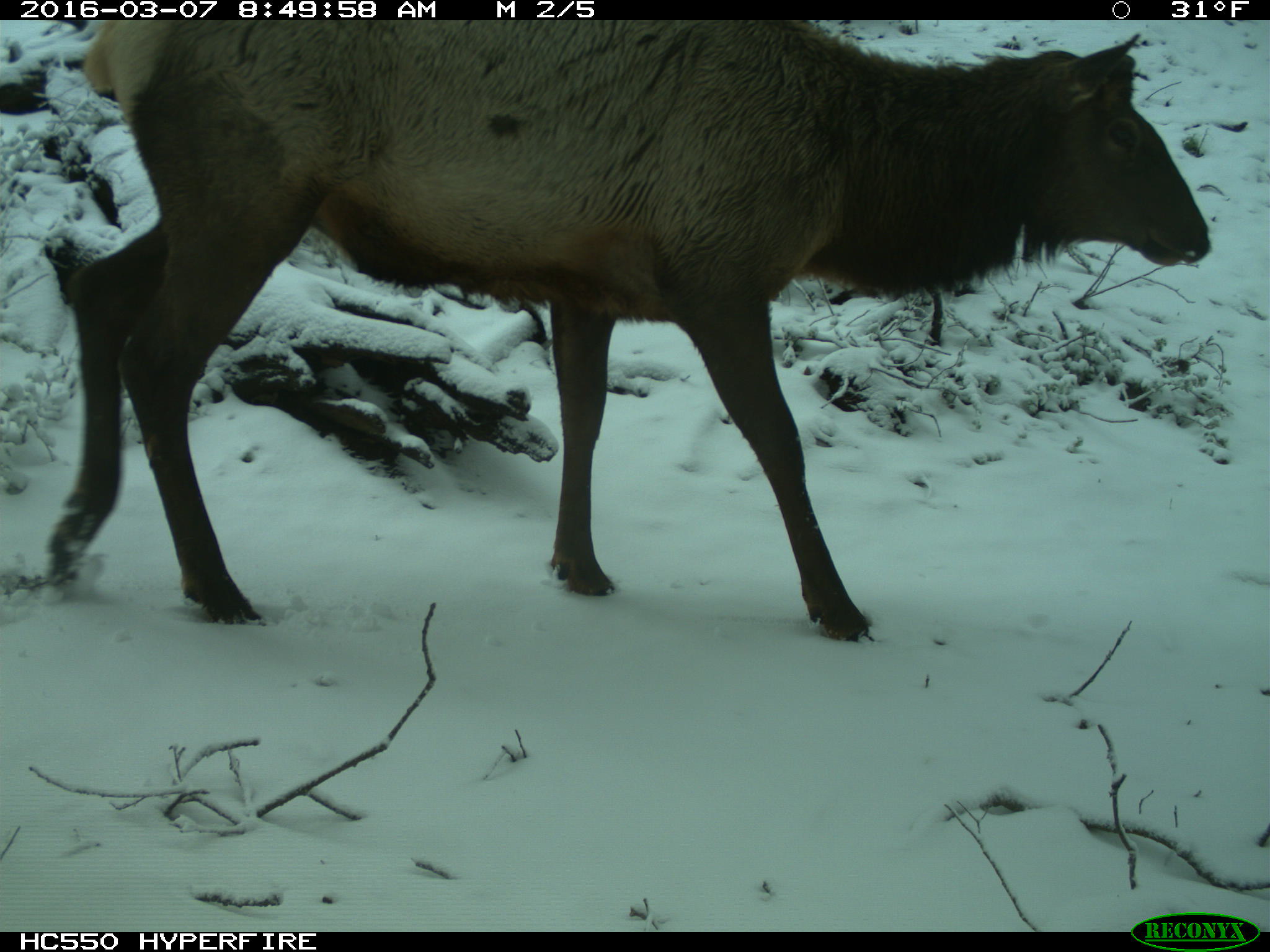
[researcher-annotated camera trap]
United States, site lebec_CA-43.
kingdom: Animalia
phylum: Chordata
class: Mammalia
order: Artiodactyla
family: Cervidae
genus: Cervus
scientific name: Cervus canadensis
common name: elk